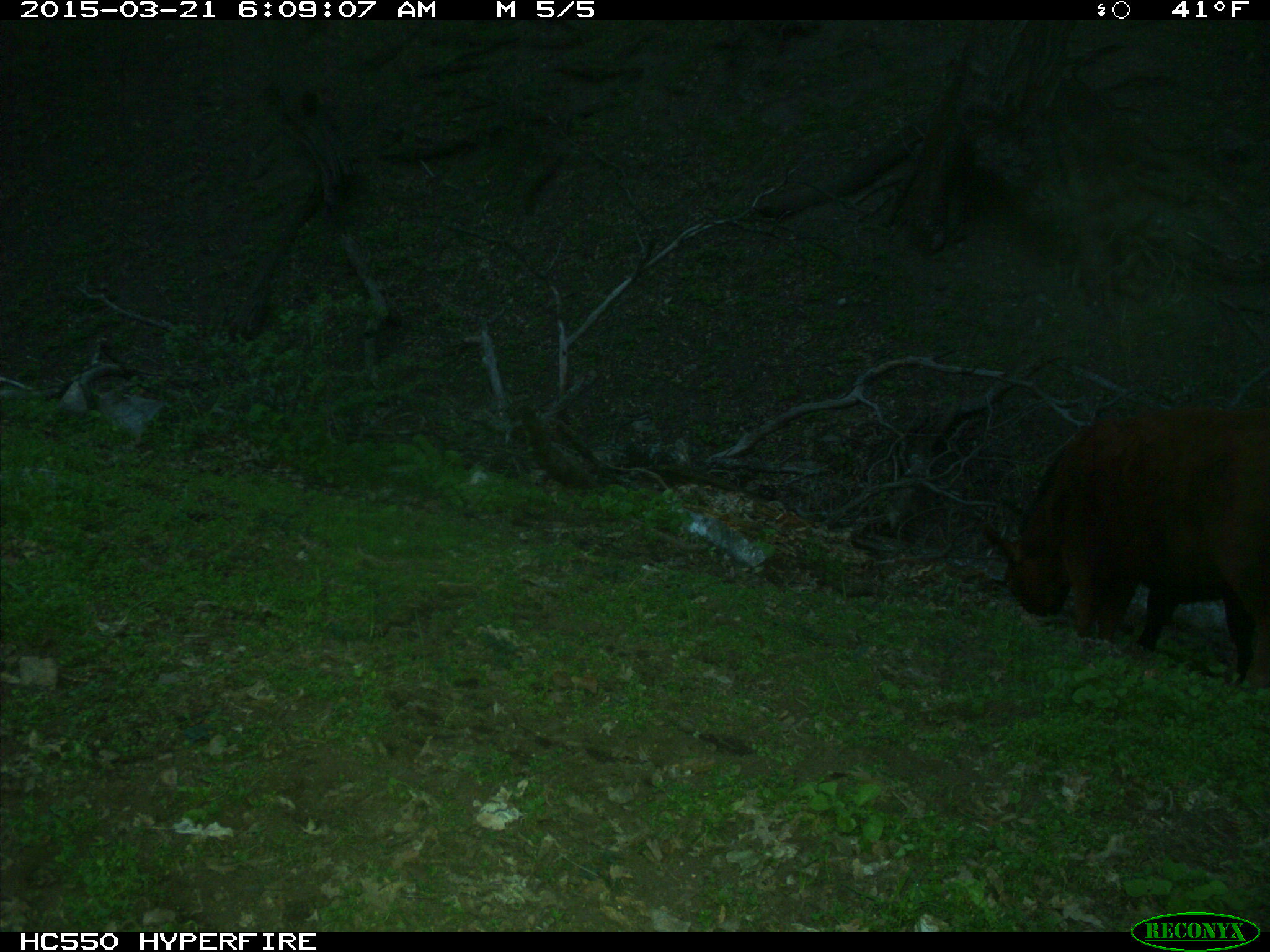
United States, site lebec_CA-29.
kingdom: Animalia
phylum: Chordata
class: Mammalia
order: Artiodactyla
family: Bovidae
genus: Bos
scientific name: Bos taurus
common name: domestic cow